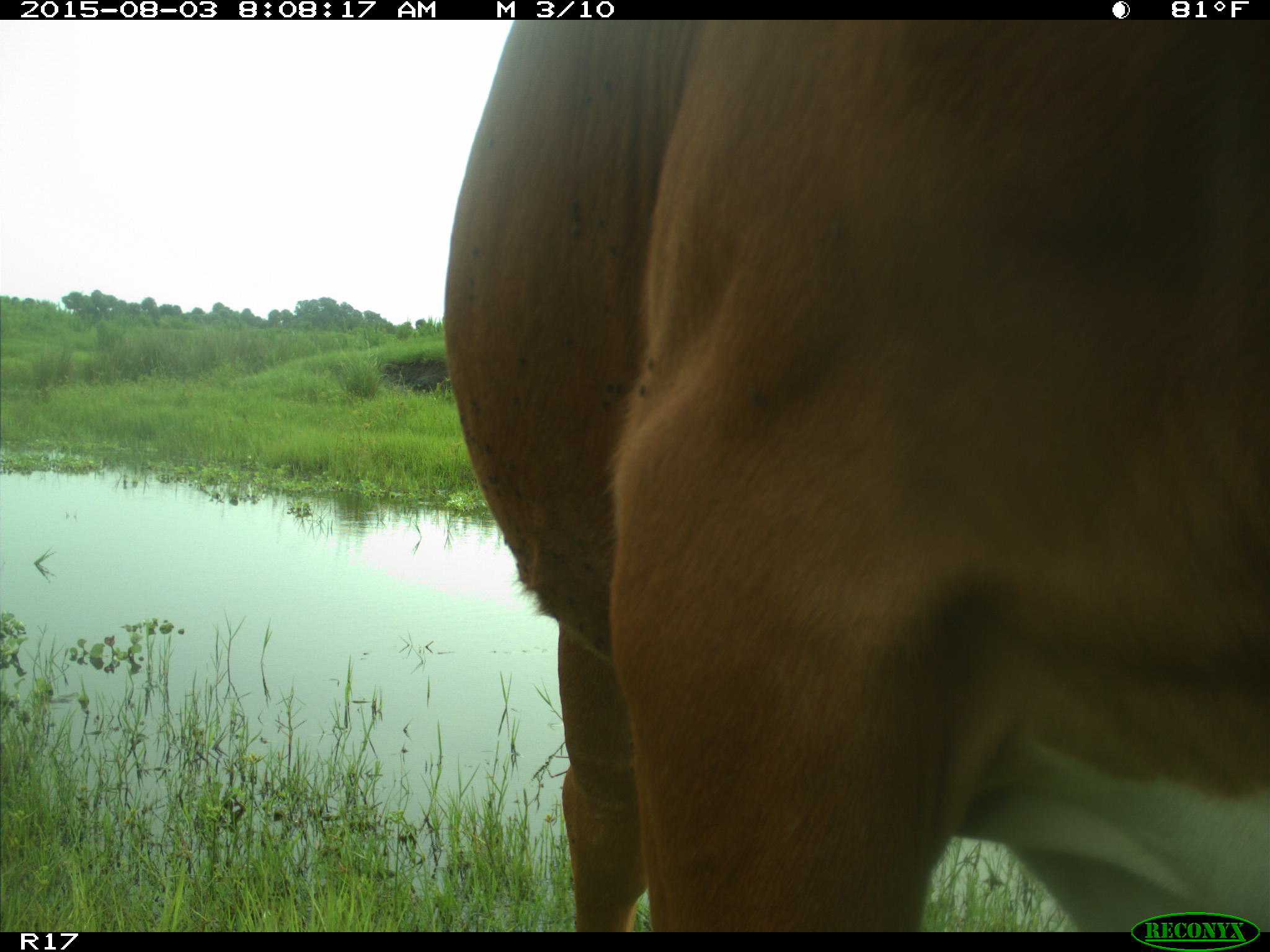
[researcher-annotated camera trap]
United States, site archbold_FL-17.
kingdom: Animalia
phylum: Chordata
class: Mammalia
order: Artiodactyla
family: Bovidae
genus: Bos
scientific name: Bos taurus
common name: domestic cow